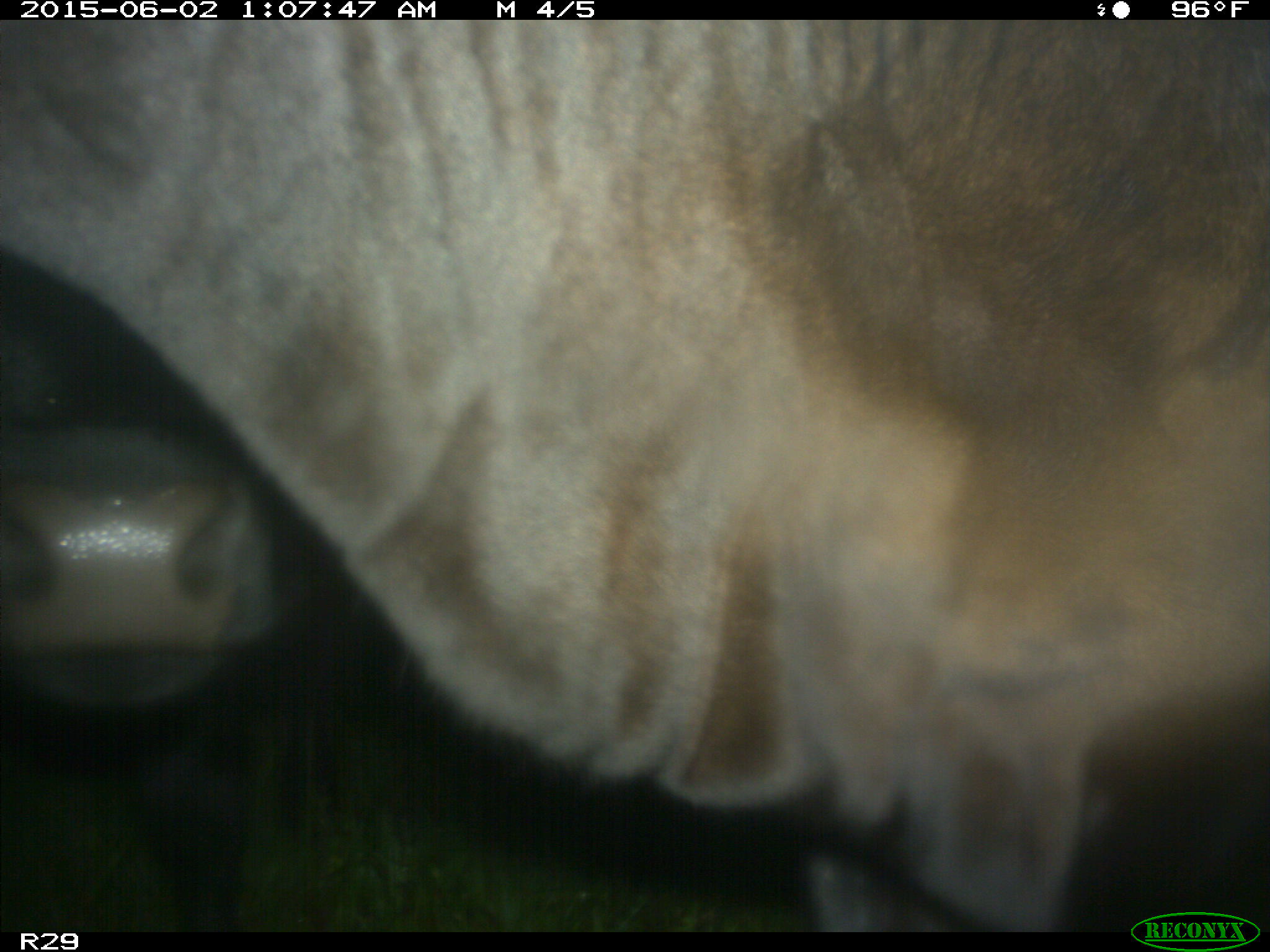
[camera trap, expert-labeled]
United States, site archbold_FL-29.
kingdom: Animalia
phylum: Chordata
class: Mammalia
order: Artiodactyla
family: Bovidae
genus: Bos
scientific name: Bos taurus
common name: domestic cow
Bos taurus (domestic cow).